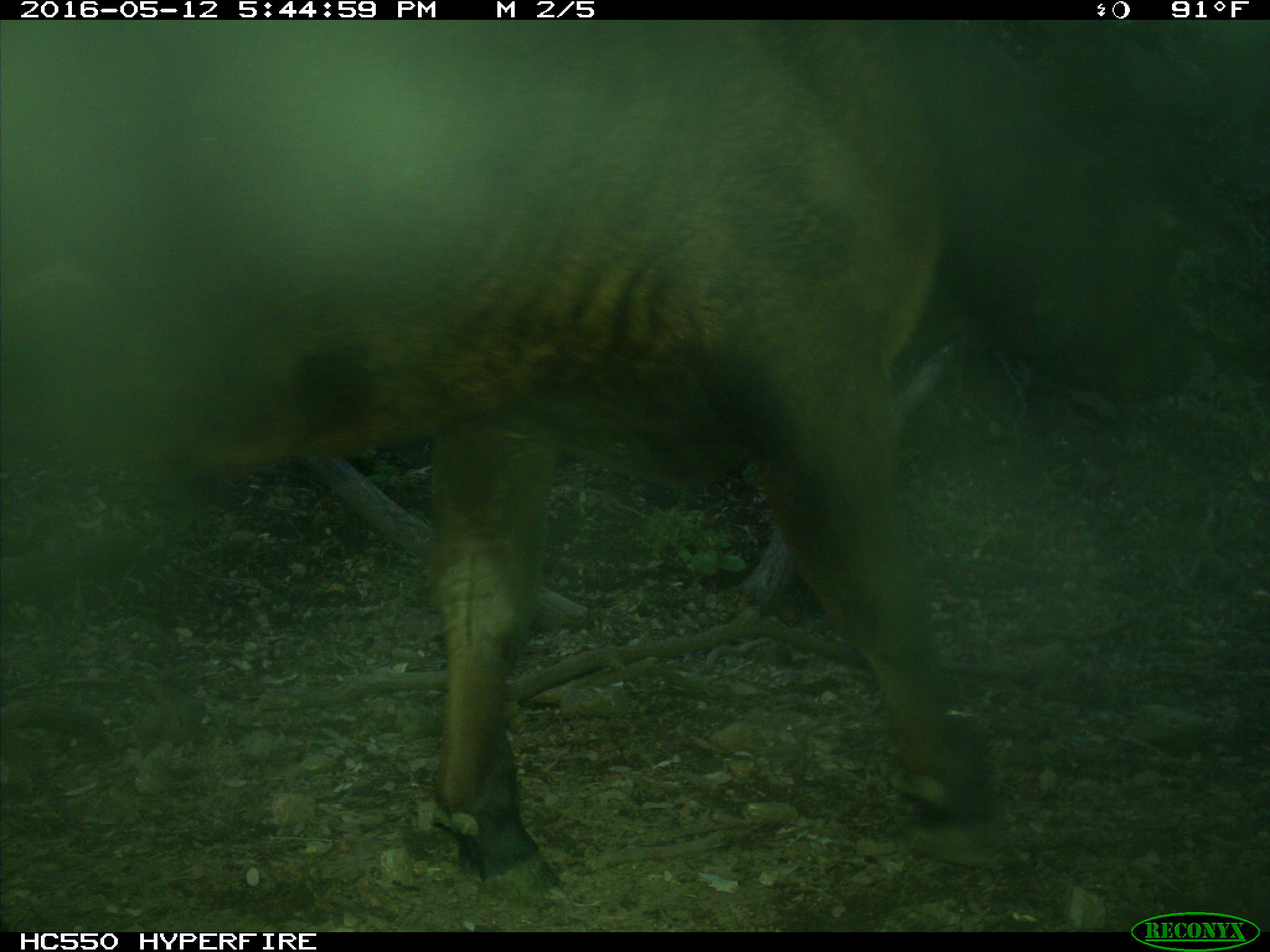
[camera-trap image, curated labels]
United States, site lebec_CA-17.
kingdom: Animalia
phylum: Chordata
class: Mammalia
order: Artiodactyla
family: Bovidae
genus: Bos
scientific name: Bos taurus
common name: domestic cow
Bos taurus (domestic cow).